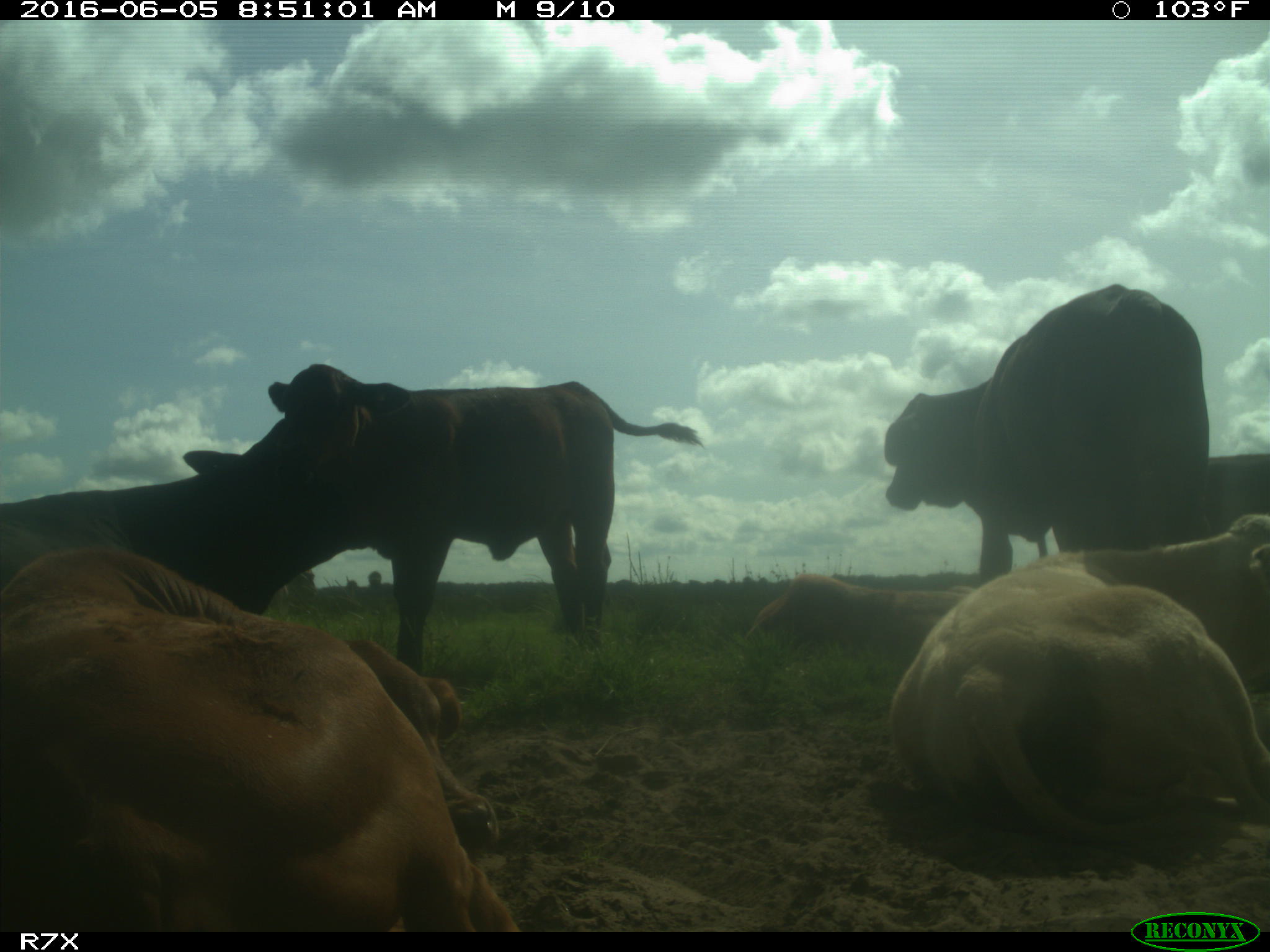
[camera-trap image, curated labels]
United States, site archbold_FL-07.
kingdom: Animalia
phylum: Chordata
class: Mammalia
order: Artiodactyla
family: Bovidae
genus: Bos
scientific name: Bos taurus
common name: domestic cow